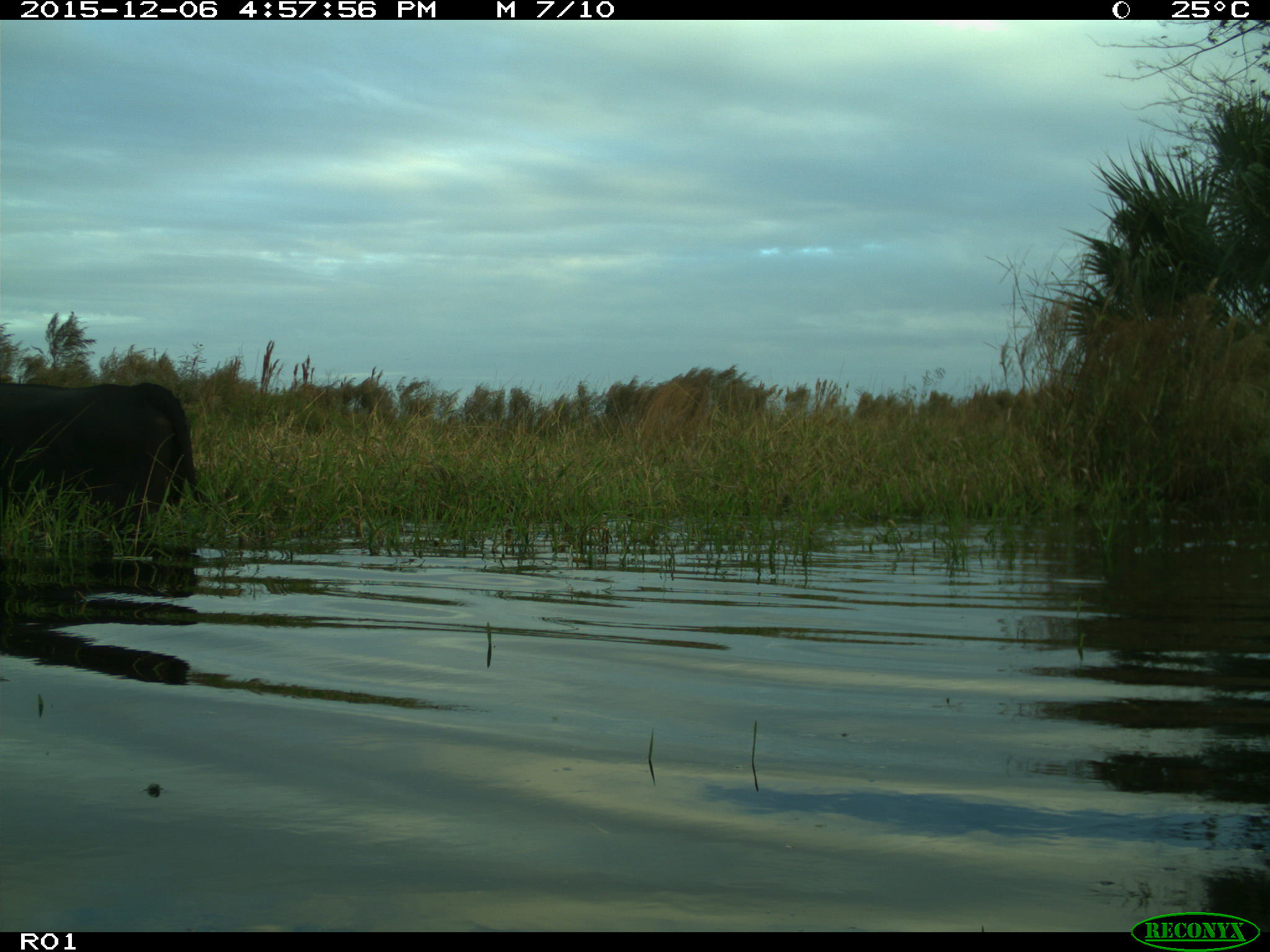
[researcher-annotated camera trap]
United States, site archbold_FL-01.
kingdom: Animalia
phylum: Chordata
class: Mammalia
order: Artiodactyla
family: Bovidae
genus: Bos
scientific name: Bos taurus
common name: domestic cow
Bos taurus (domestic cow).